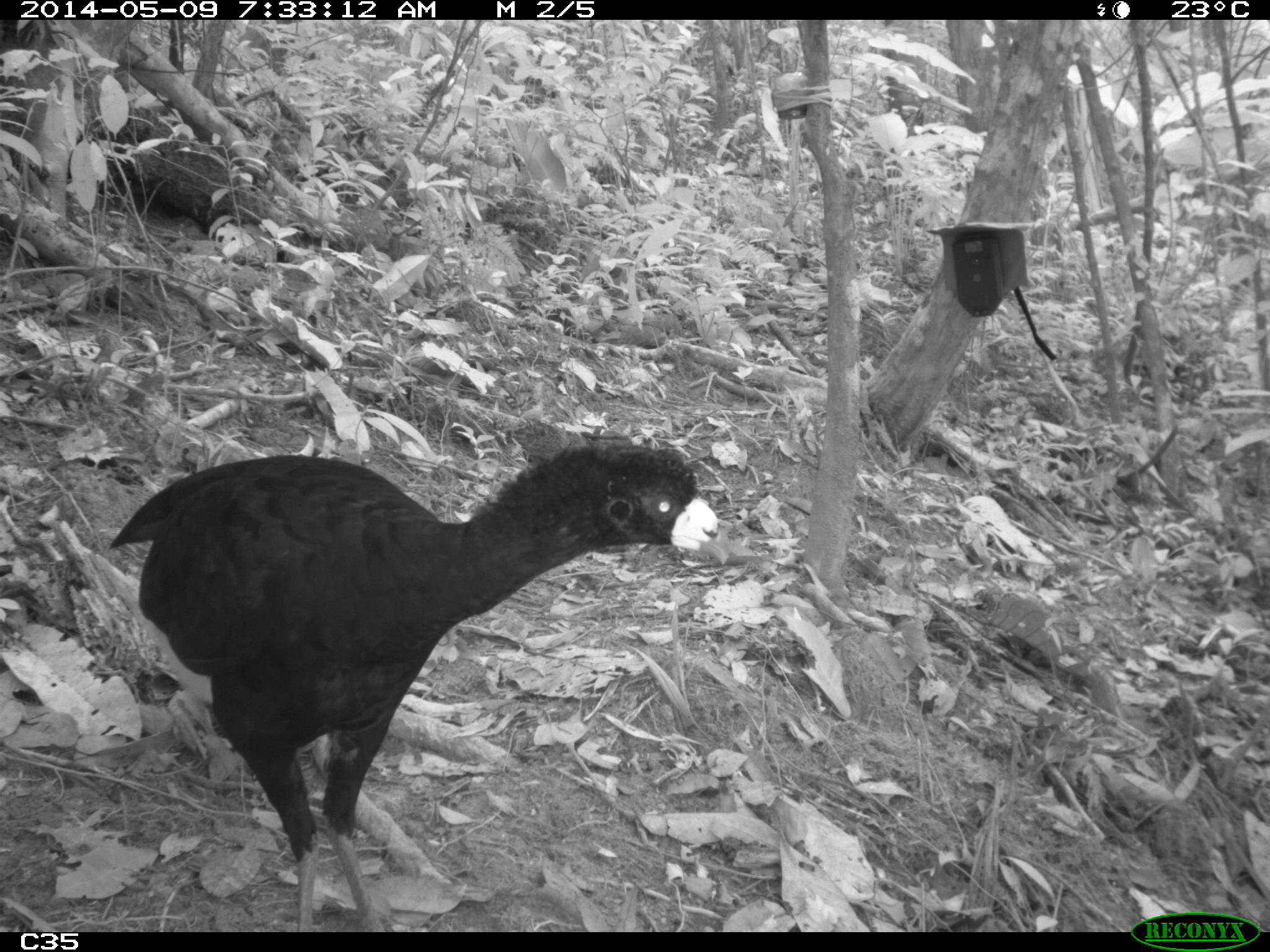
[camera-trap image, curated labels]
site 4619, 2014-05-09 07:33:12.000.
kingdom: Animalia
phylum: Chordata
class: Aves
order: Galliformes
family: Cracidae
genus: Crax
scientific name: Crax alector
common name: black curassow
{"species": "Crax alector (black curassow)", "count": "2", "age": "adult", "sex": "female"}